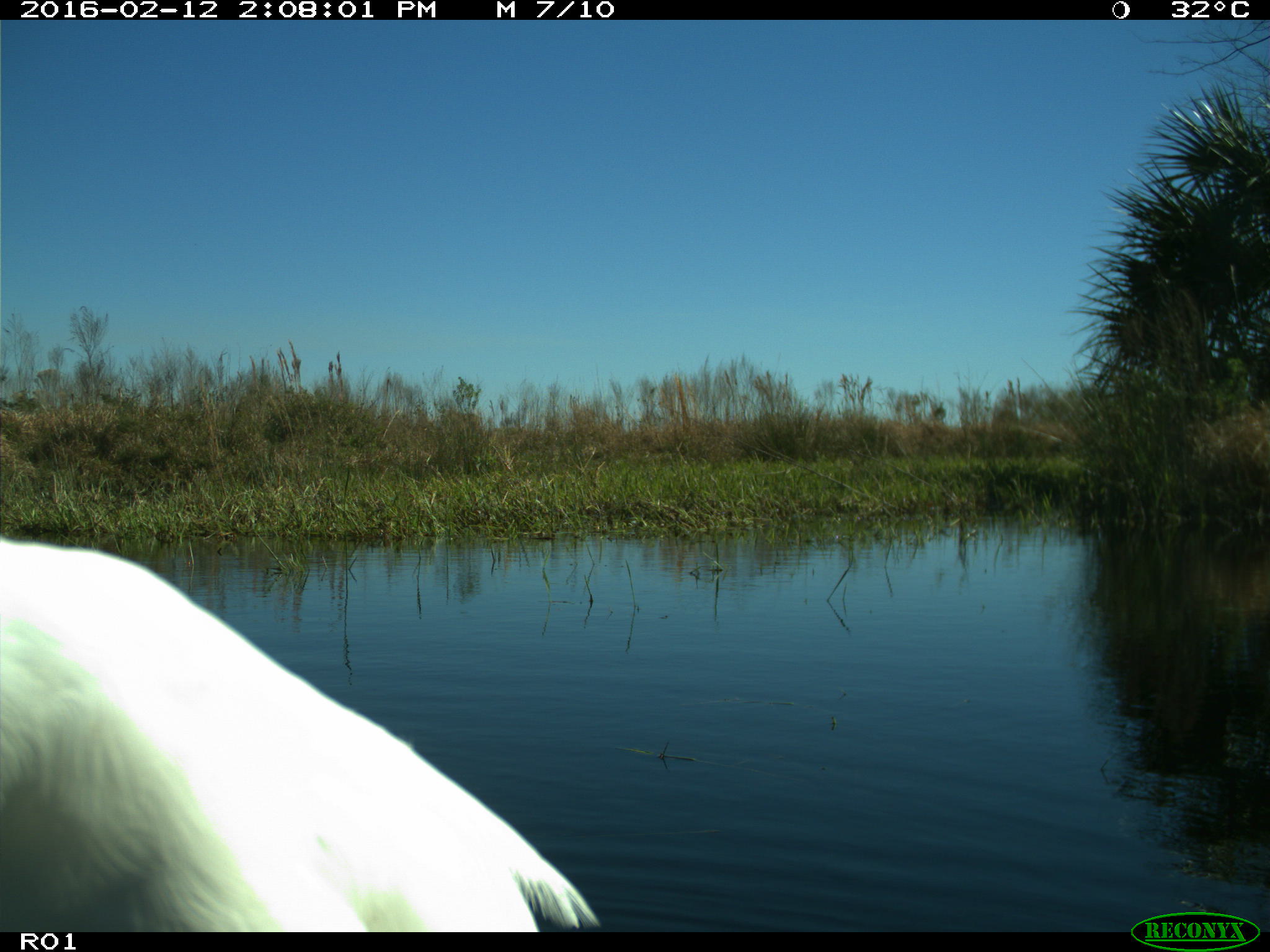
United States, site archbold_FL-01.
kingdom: Animalia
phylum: Chordata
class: Aves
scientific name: Aves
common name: birds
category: unidentified bird